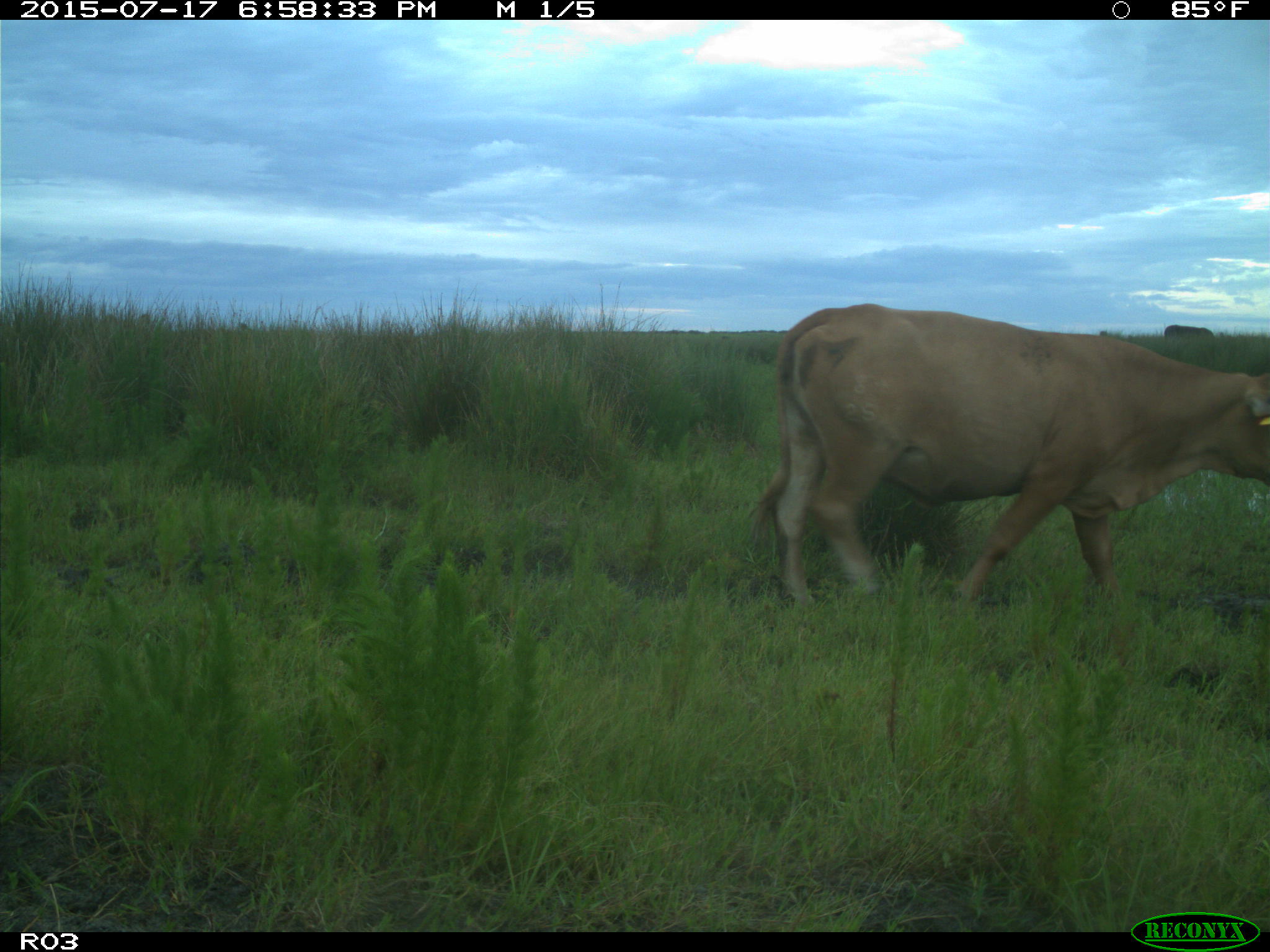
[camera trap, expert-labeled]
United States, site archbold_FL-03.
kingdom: Animalia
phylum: Chordata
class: Mammalia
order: Artiodactyla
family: Bovidae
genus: Bos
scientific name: Bos taurus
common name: domestic cow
Bos taurus (domestic cow).